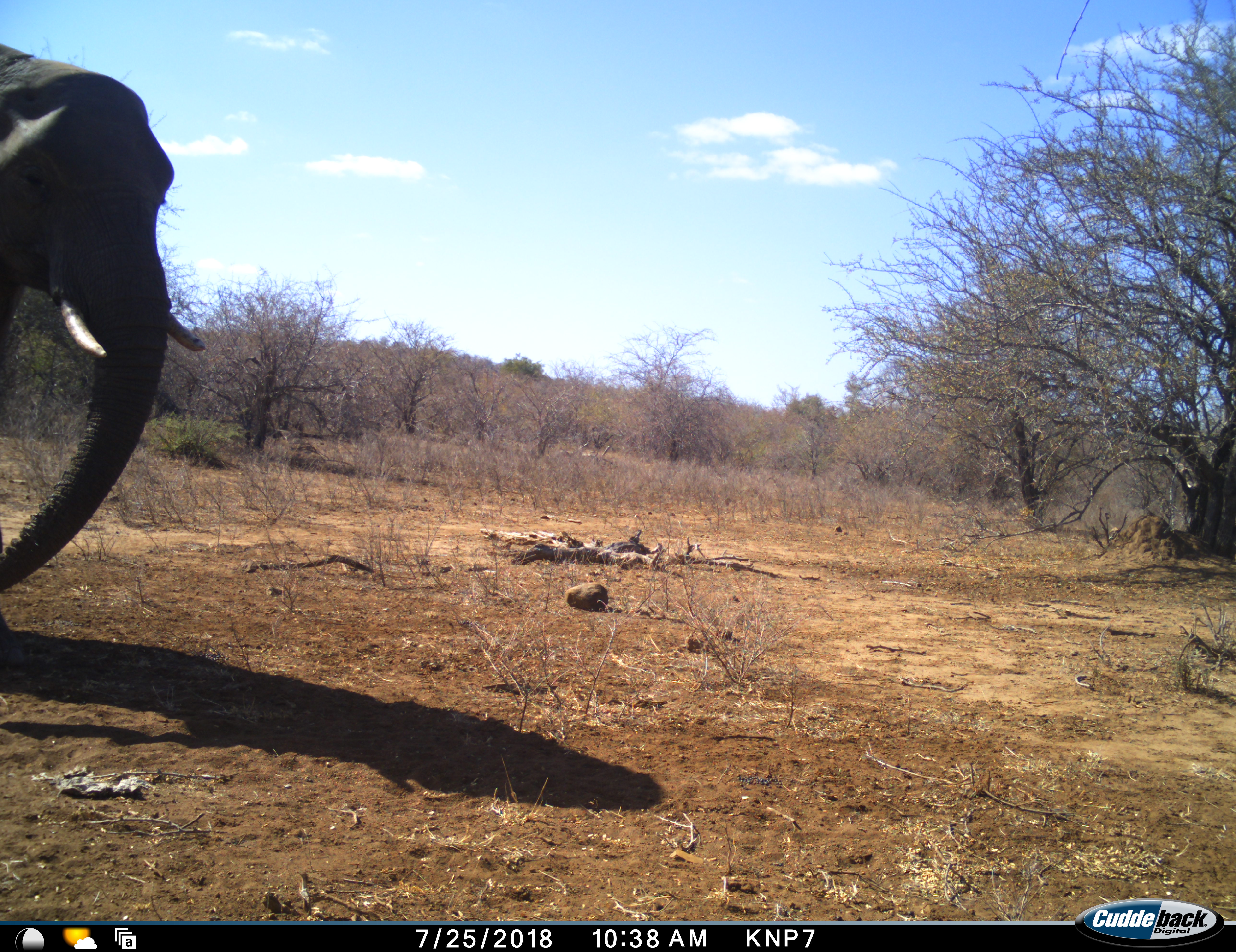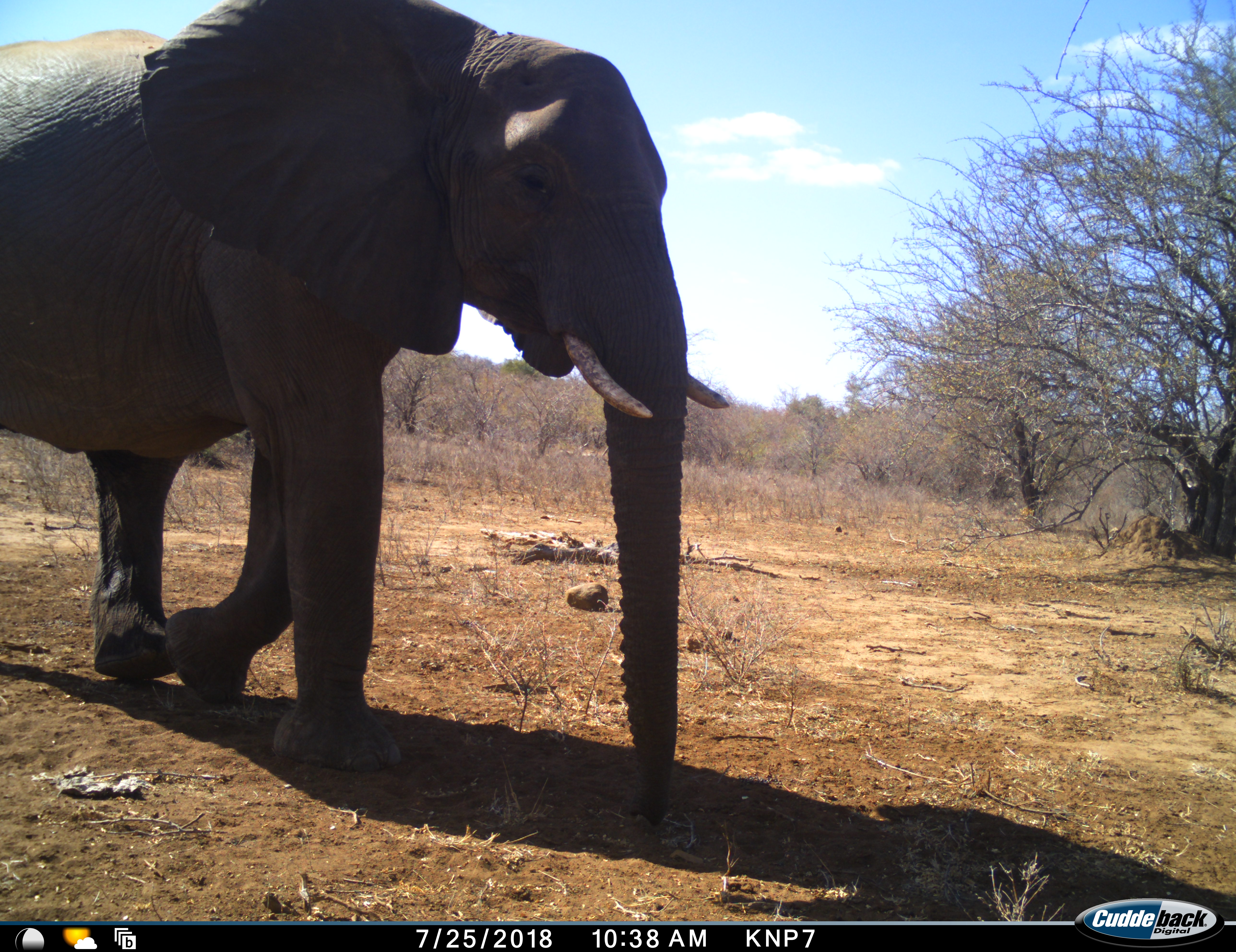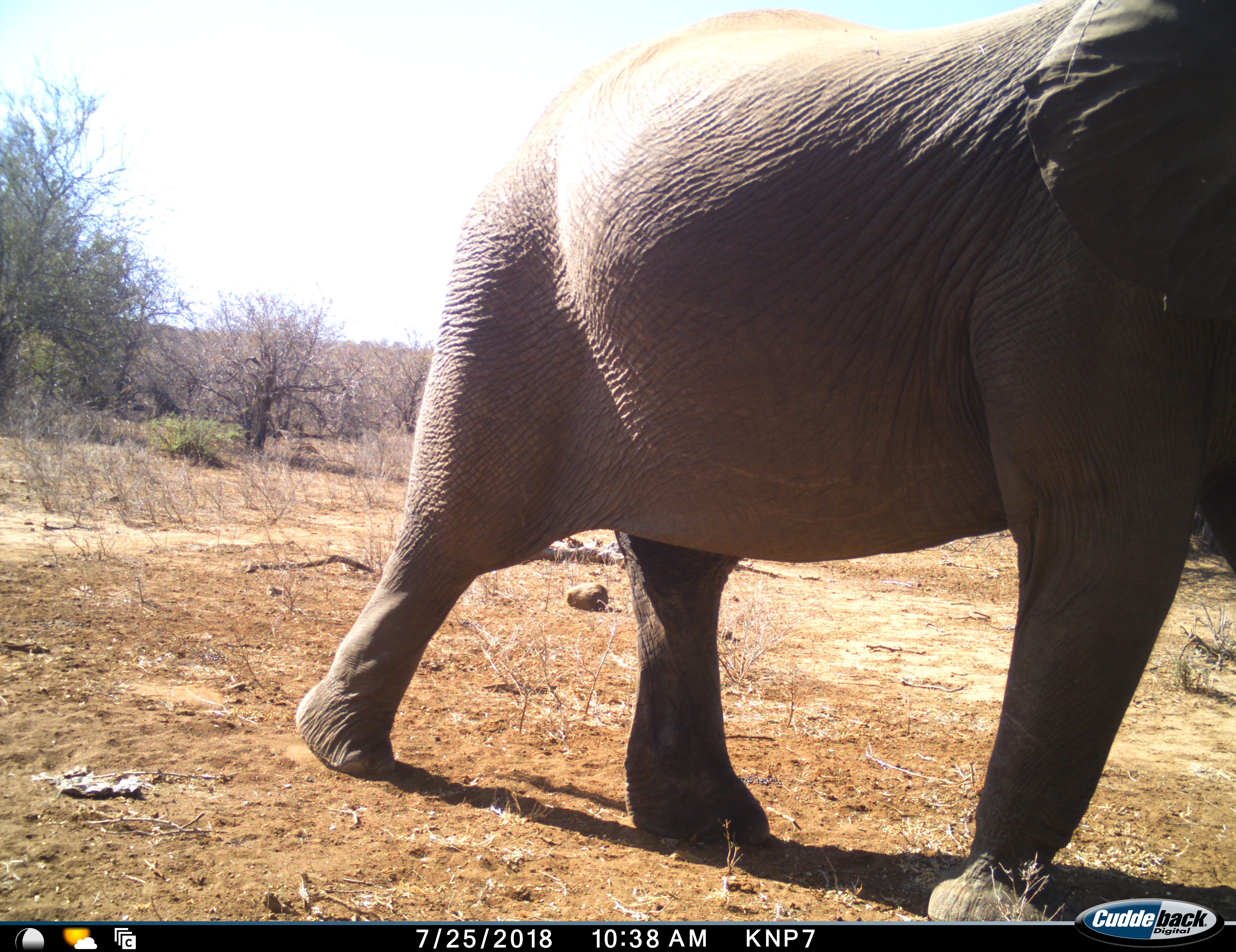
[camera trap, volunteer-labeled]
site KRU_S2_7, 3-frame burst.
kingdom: Animalia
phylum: Chordata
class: Mammalia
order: Proboscidea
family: Elephantidae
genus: Loxodonta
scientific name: Loxodonta africana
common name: african bush elephant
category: elephant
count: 1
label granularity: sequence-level